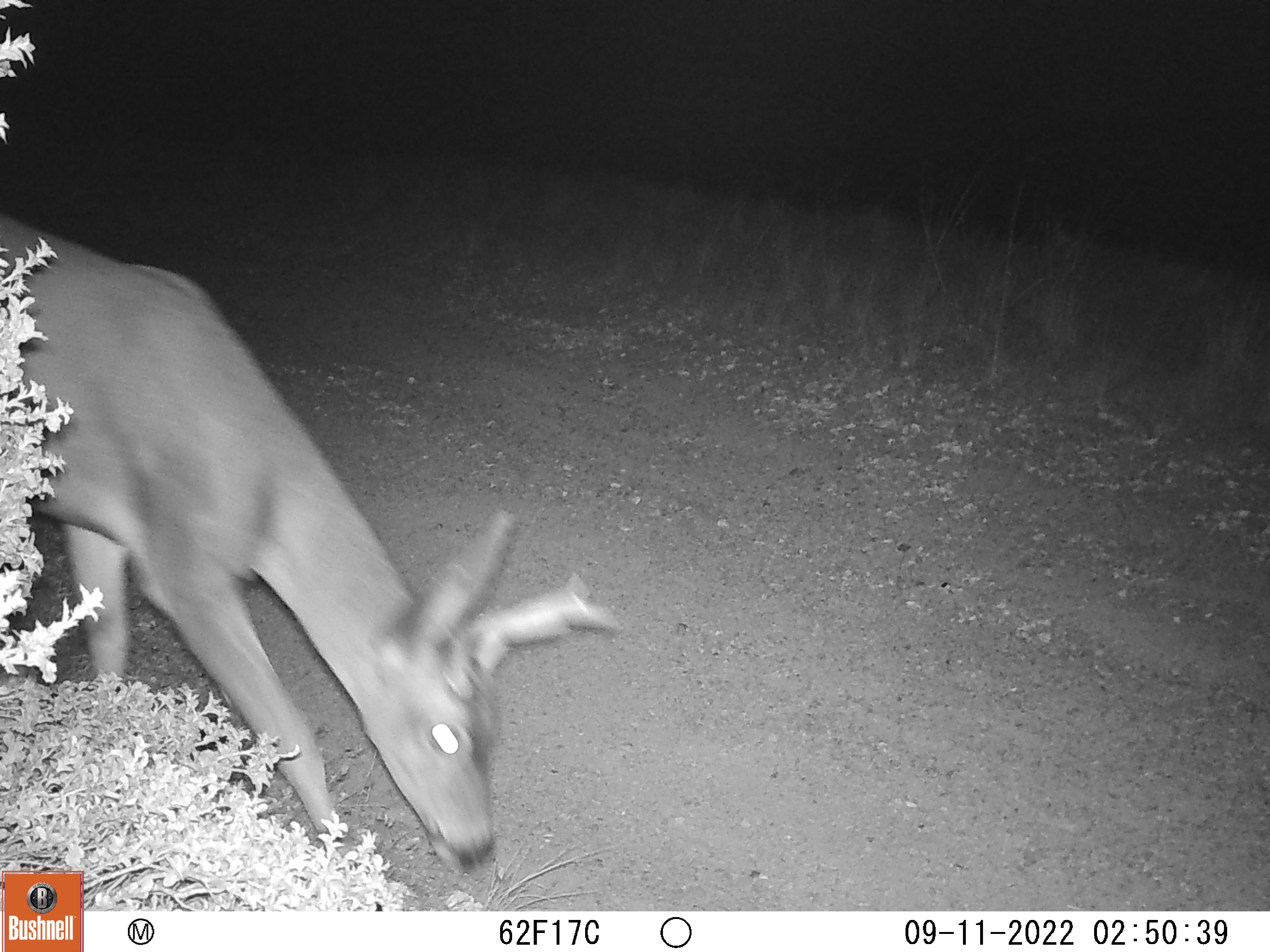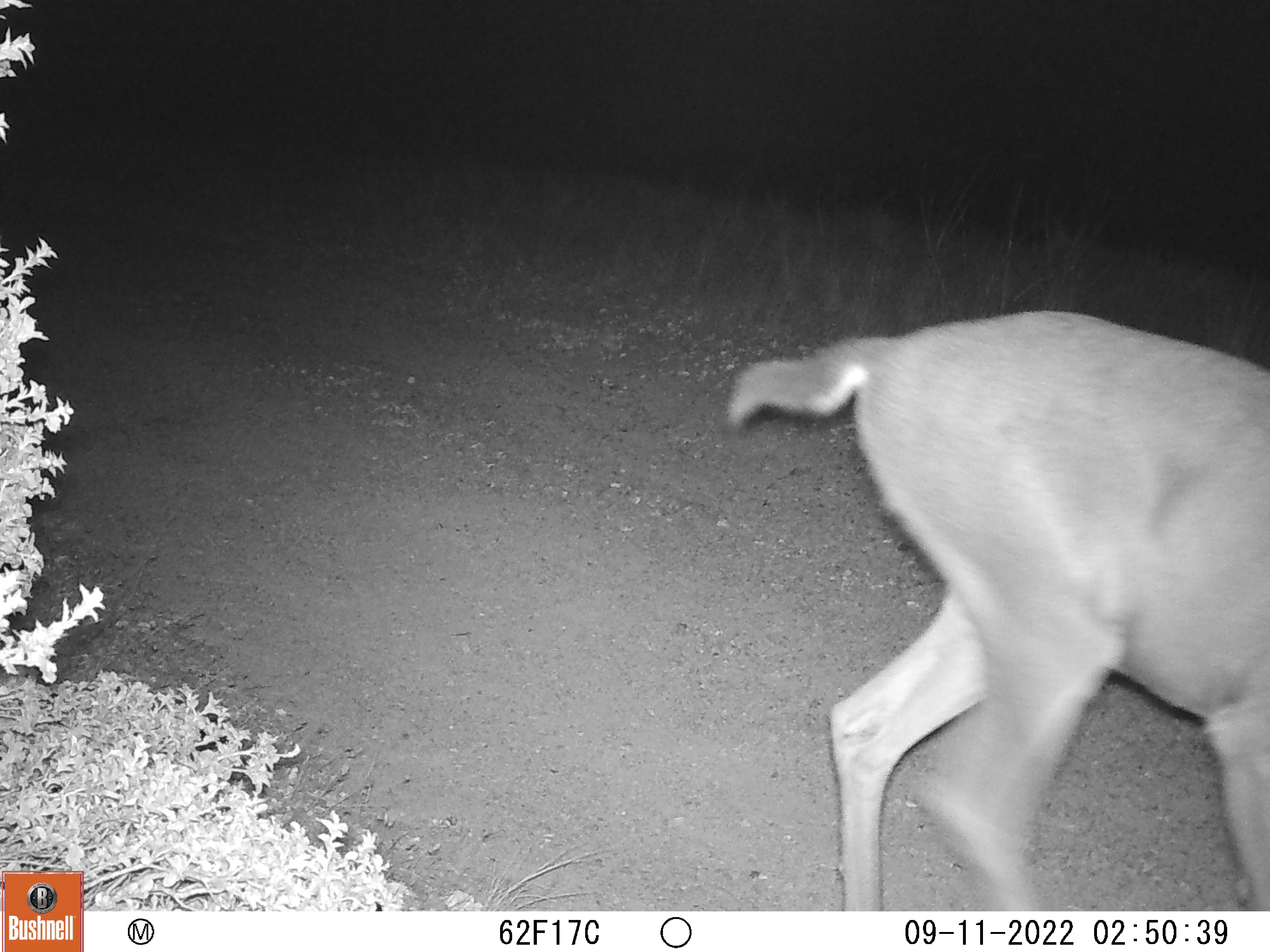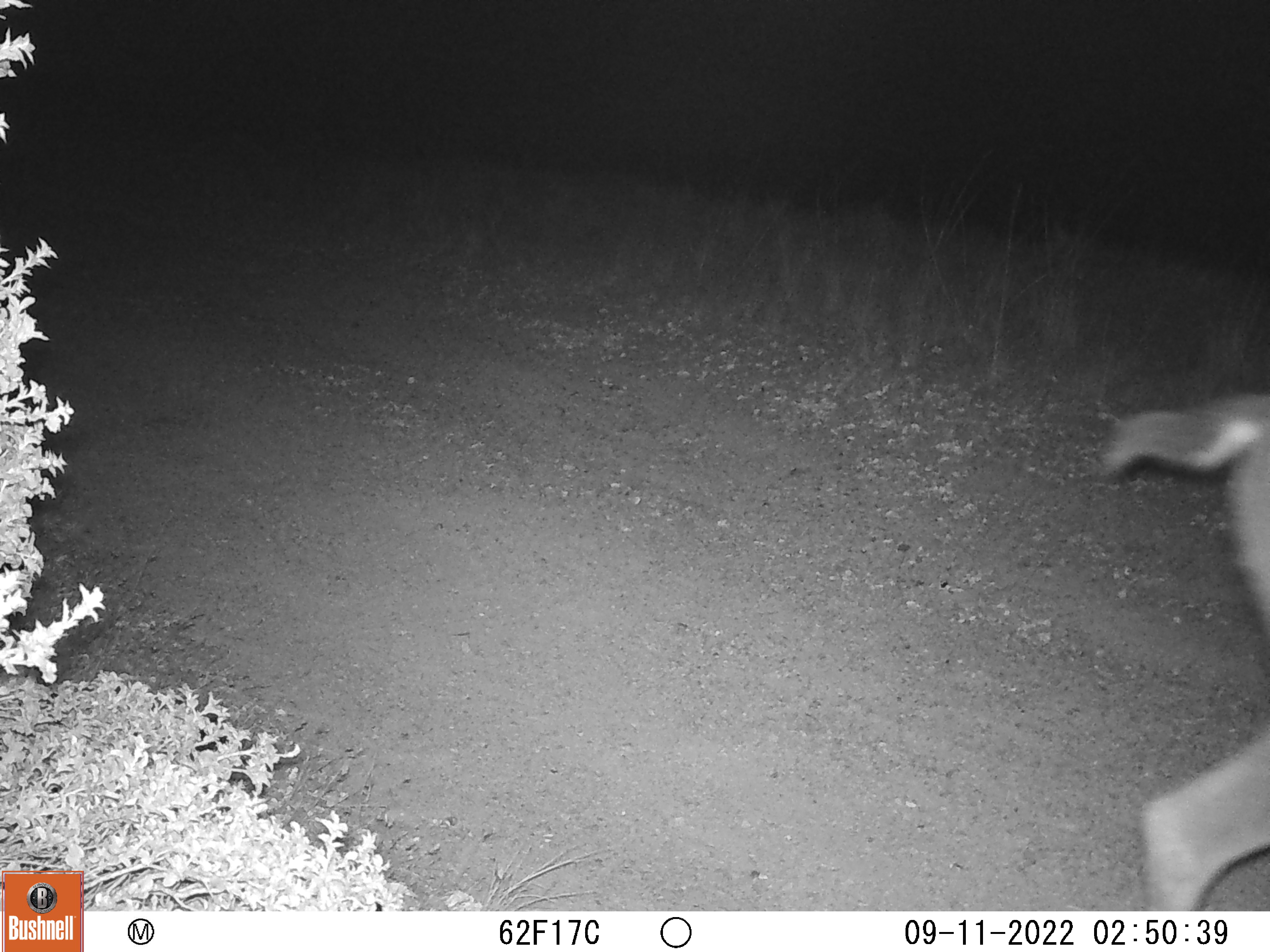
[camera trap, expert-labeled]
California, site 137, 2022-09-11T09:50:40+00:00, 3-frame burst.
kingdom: Animalia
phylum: Chordata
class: Mammalia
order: Artiodactyla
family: Cervidae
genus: Odocoileus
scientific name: Odocoileus hemionus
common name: mule deer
Mule deer (Odocoileus hemionus).